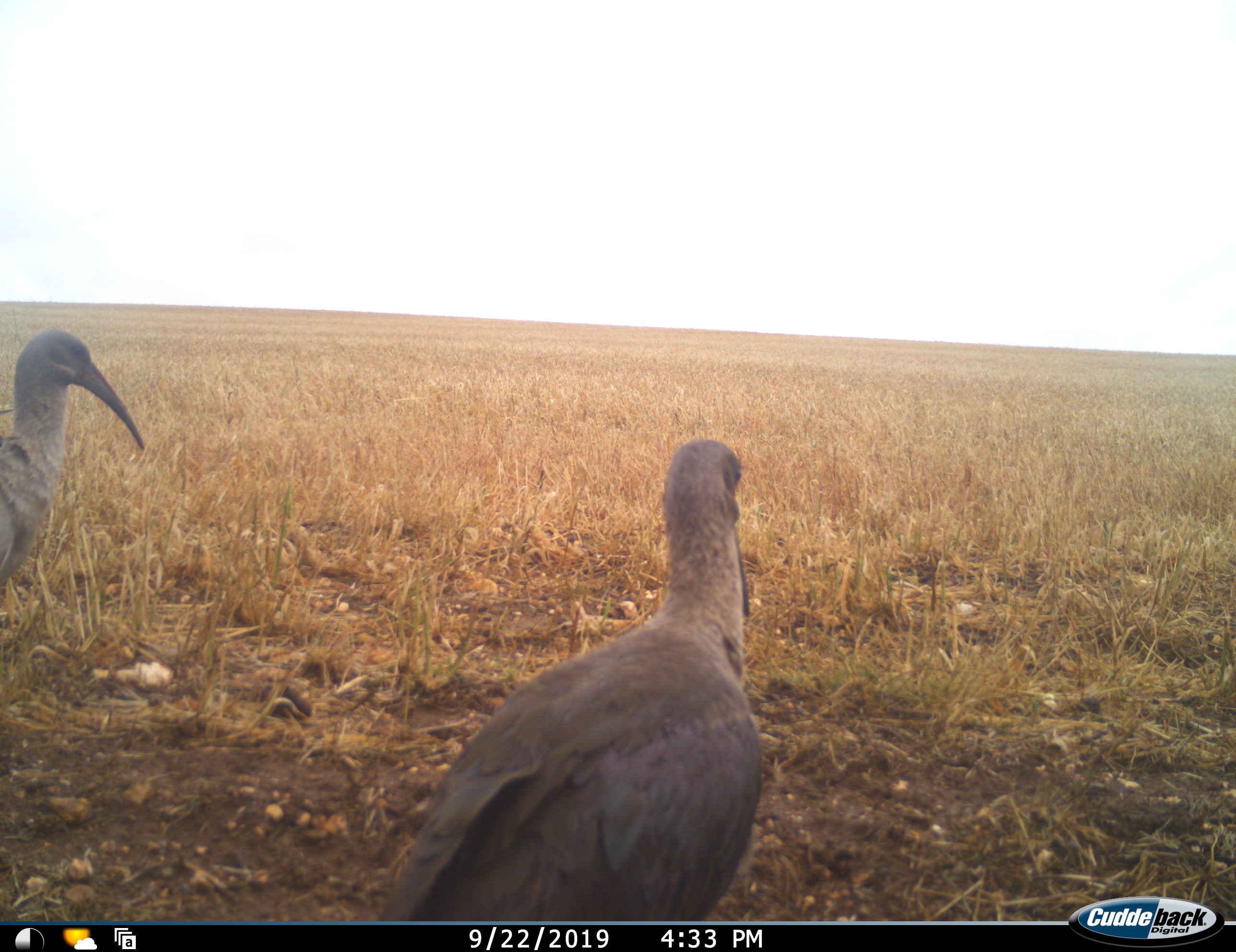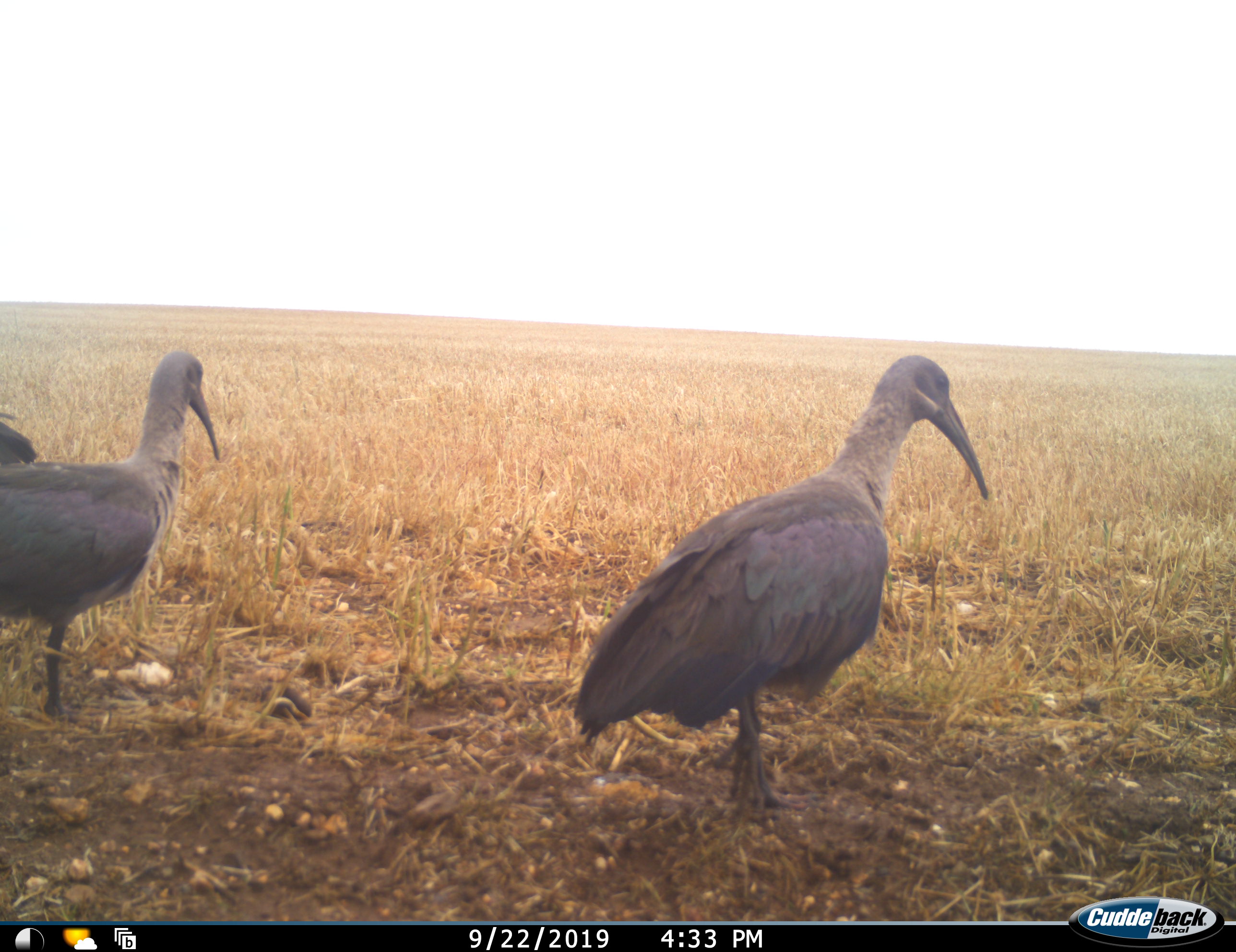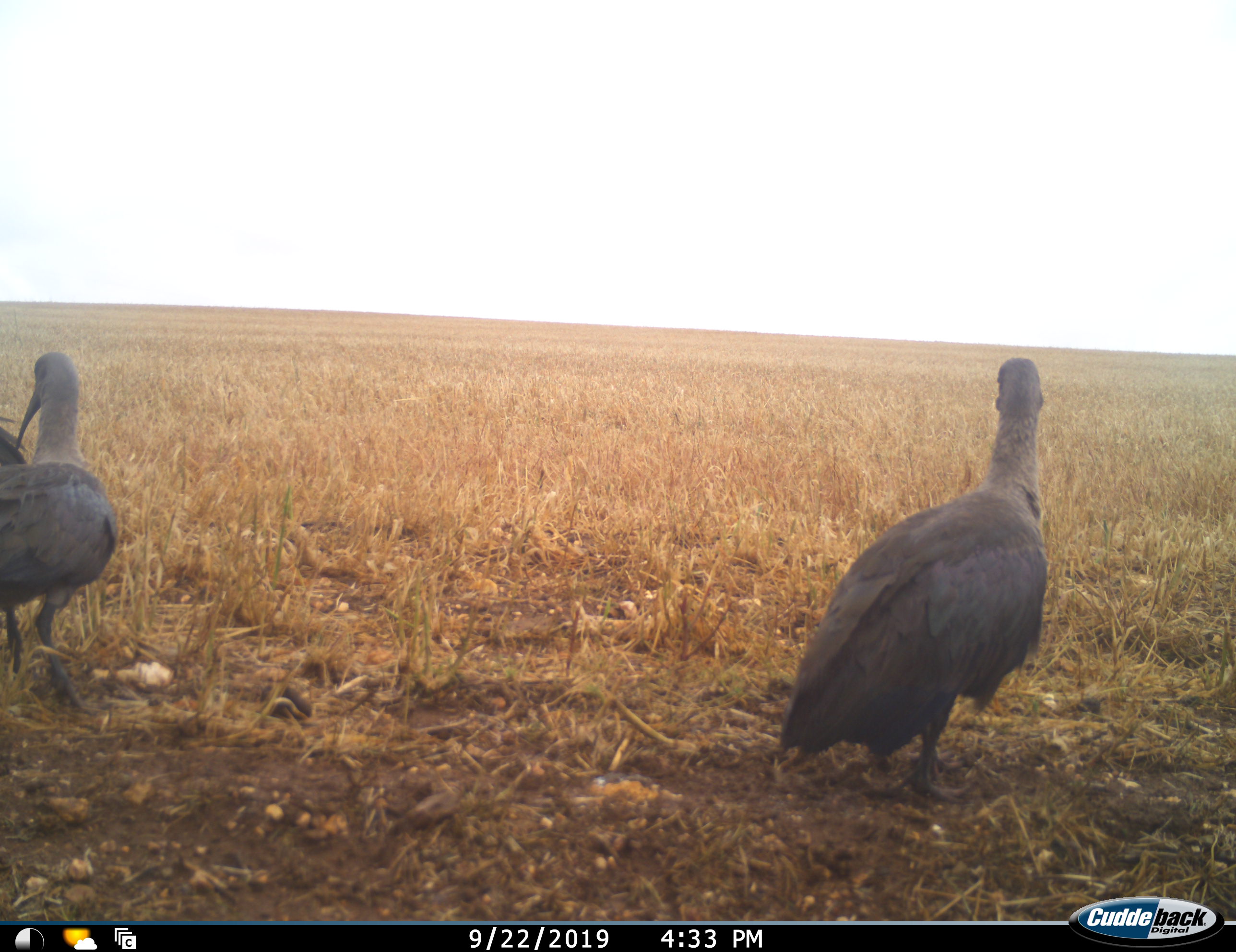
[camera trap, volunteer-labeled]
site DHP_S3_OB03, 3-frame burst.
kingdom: Animalia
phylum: Chordata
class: Aves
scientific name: Aves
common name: bird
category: birdother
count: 3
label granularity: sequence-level